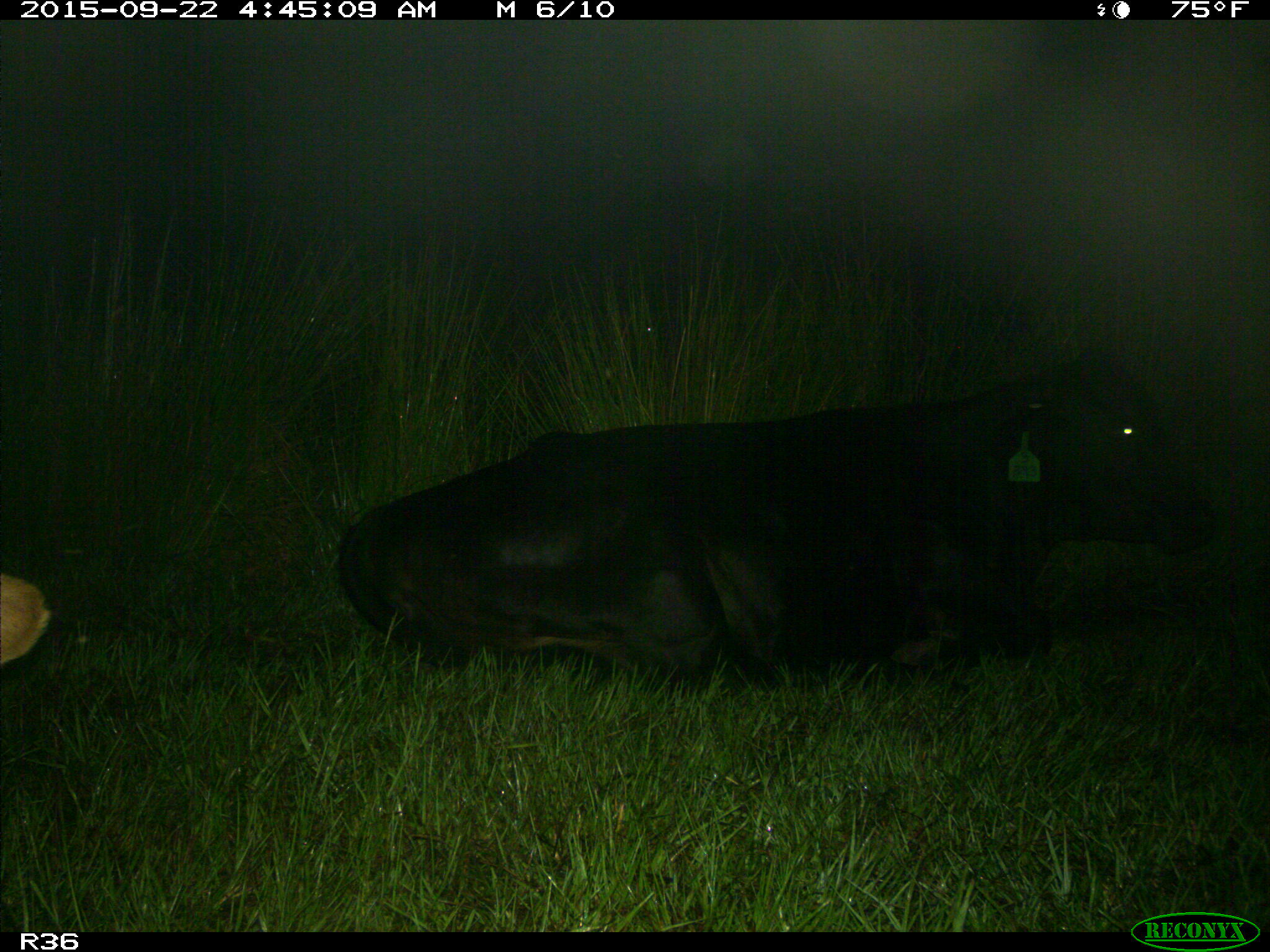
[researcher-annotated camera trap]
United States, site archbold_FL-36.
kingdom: Animalia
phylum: Chordata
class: Mammalia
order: Artiodactyla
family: Bovidae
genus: Bos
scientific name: Bos taurus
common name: domestic cow